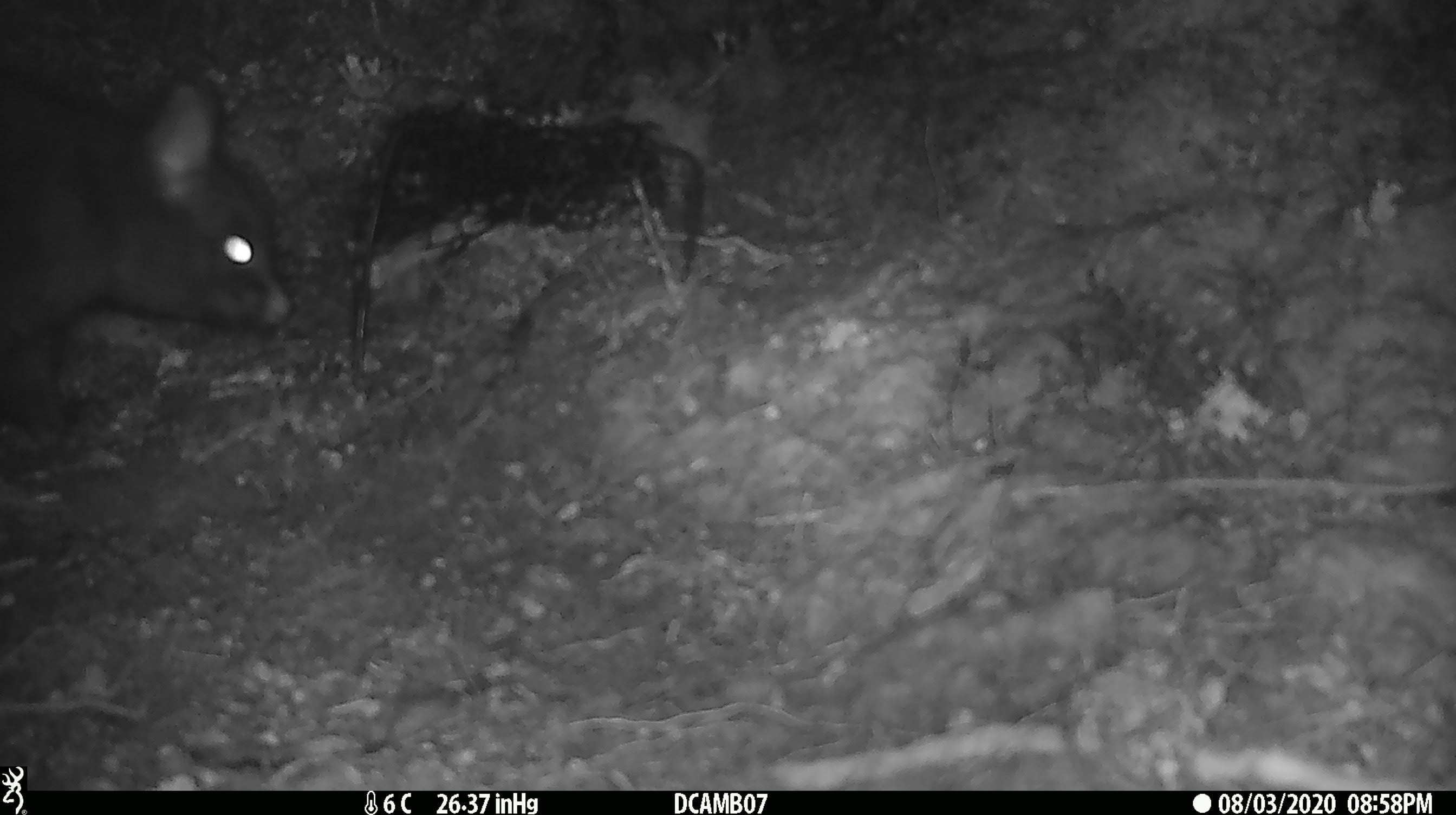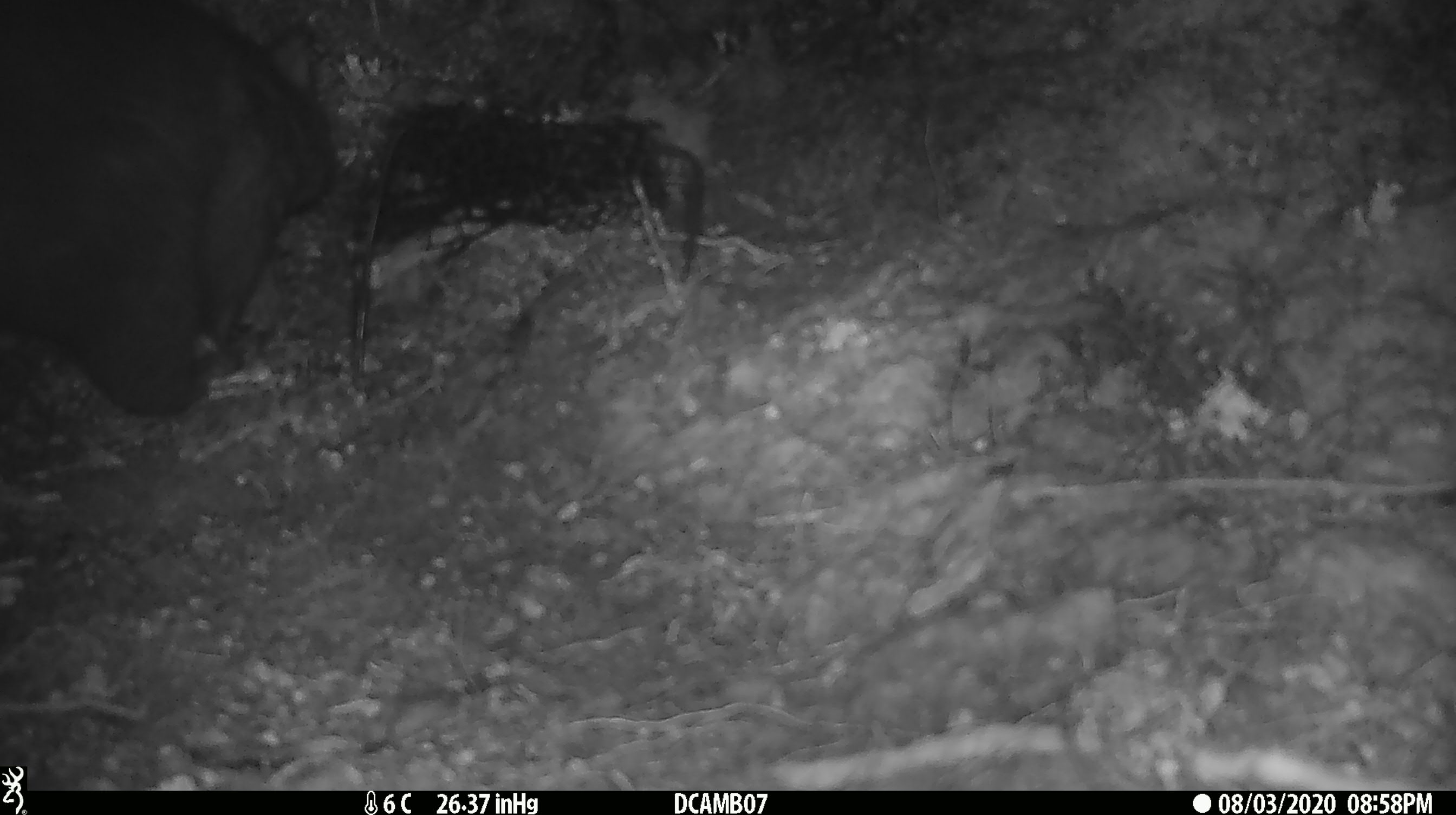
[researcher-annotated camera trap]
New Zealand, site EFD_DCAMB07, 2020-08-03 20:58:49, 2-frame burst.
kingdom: Animalia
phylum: Chordata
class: Mammalia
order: Diprotodontia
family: Phalangeridae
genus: Trichosurus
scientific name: Trichosurus vulpecula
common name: common brushtail possum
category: possum